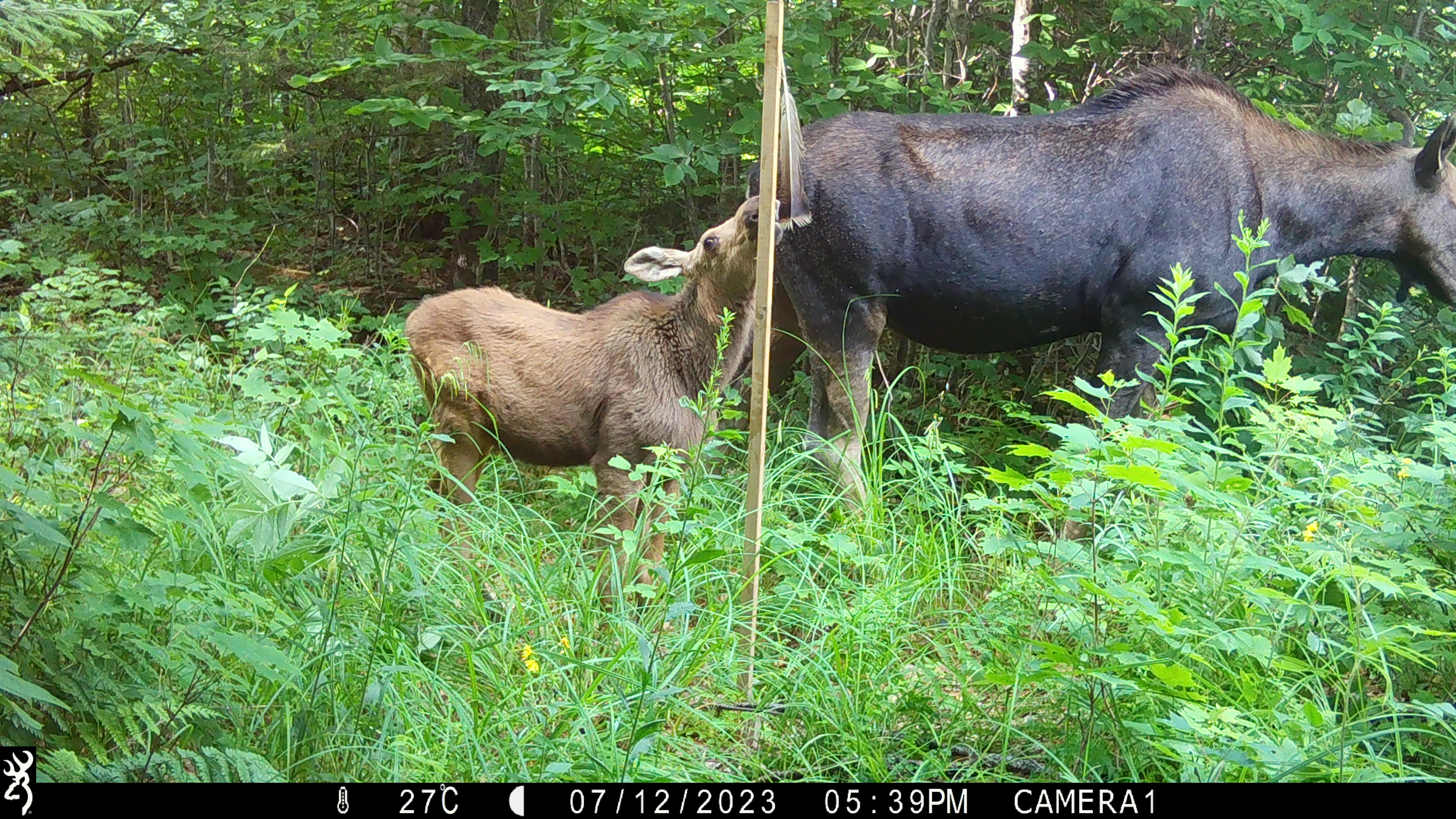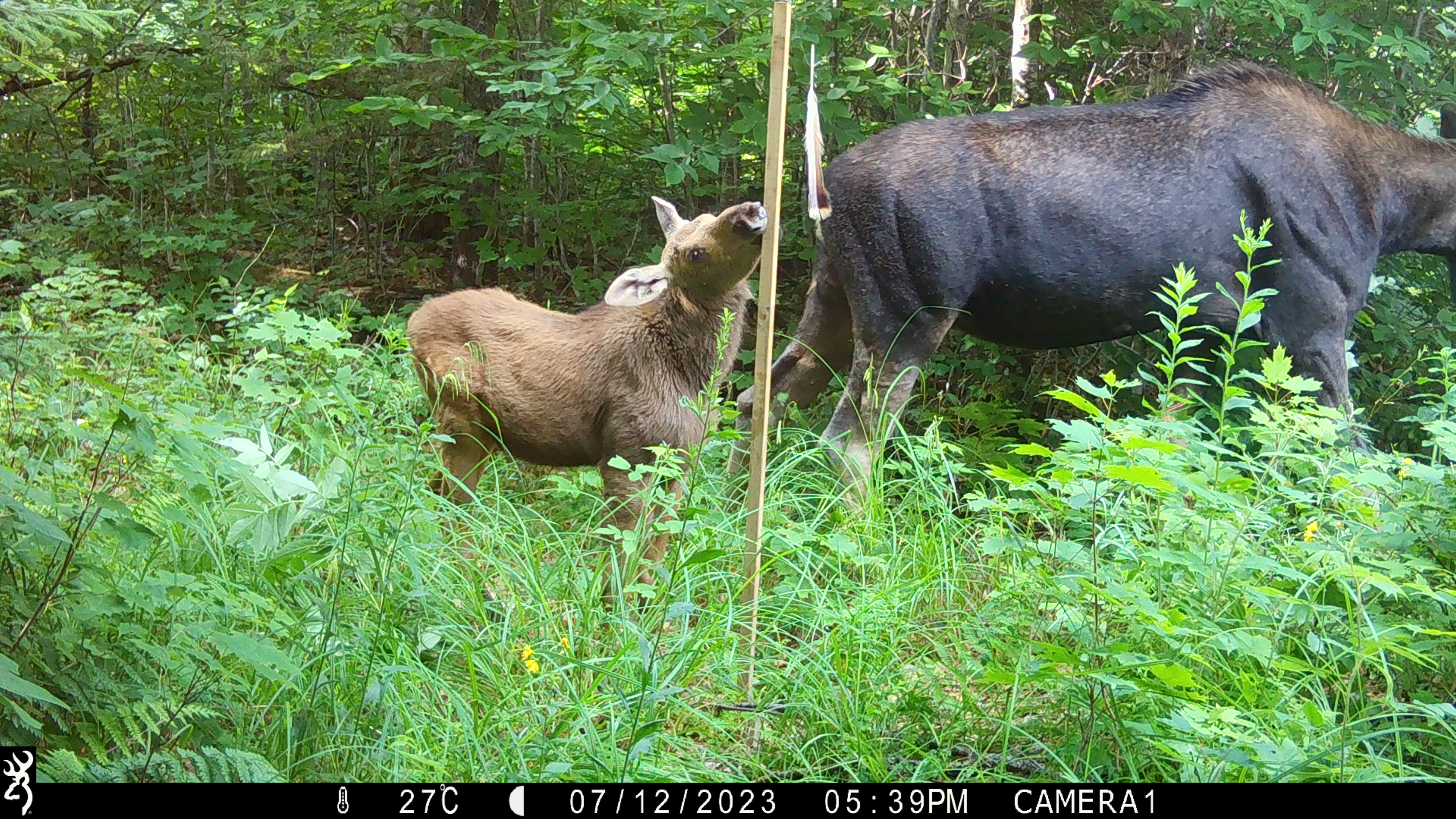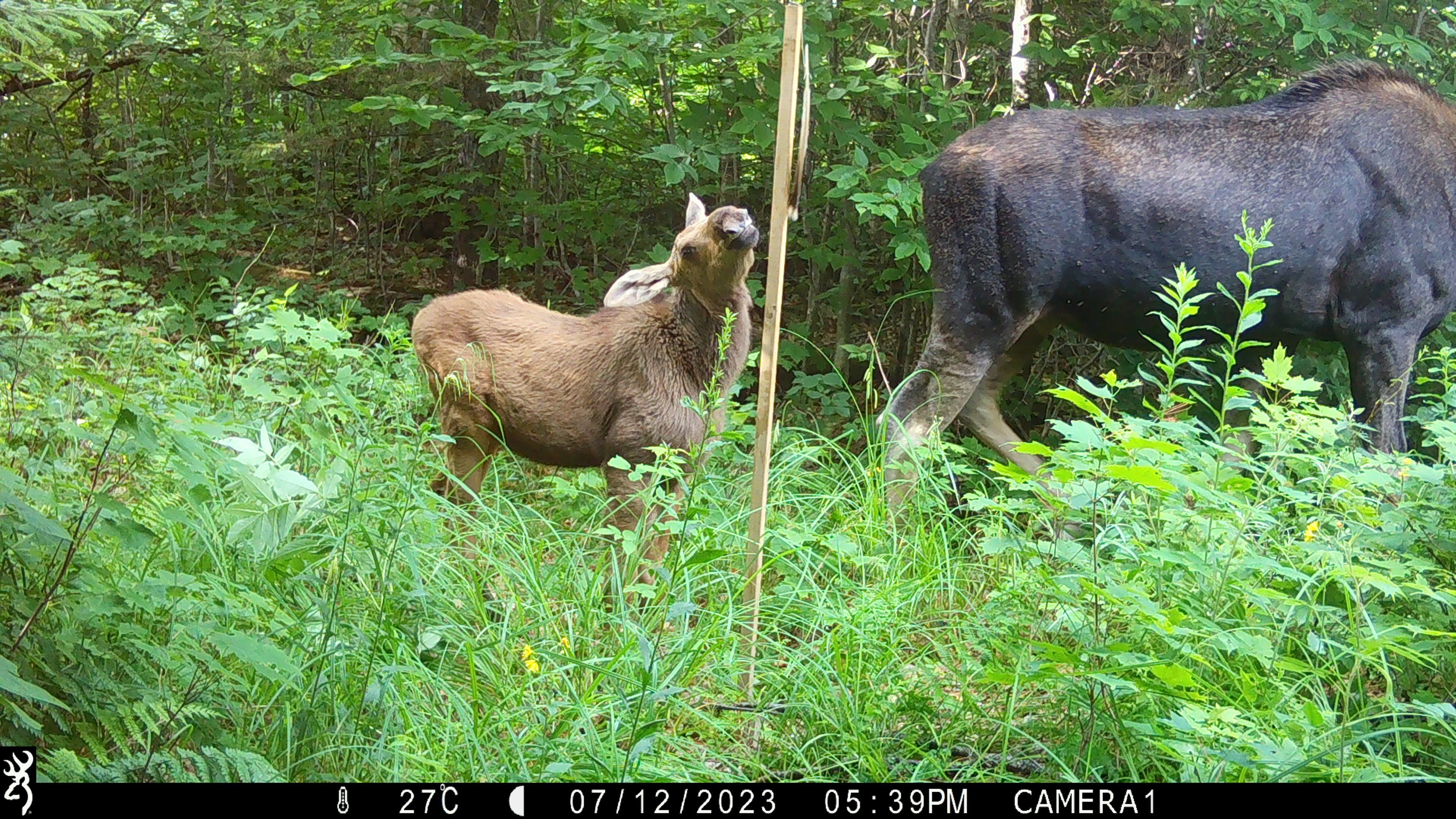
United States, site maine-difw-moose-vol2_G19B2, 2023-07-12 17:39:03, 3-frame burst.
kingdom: Animalia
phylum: Chordata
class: Mammalia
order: Artiodactyla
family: Cervidae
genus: Alces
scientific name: Alces alces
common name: moose